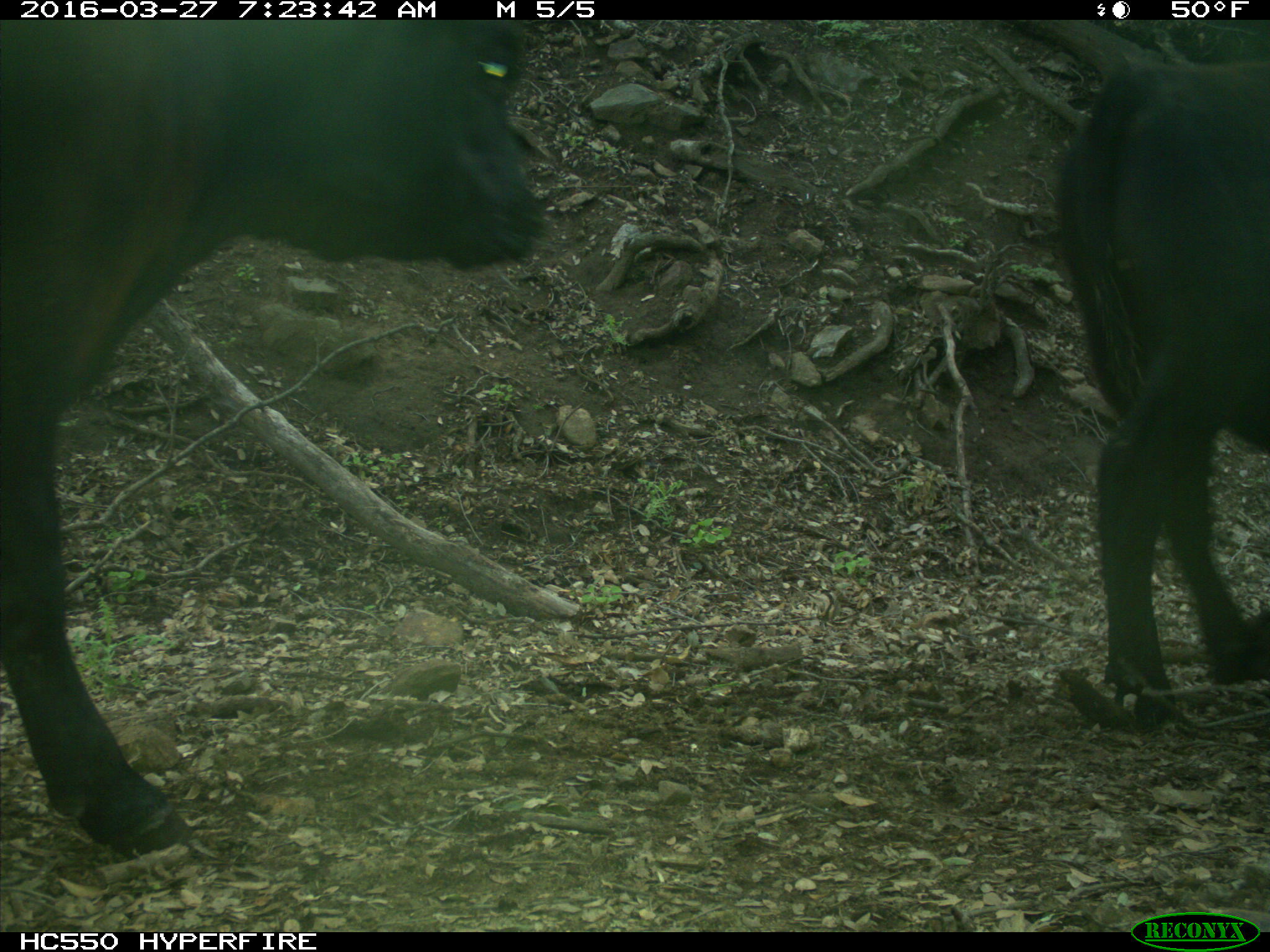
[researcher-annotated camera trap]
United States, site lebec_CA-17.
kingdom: Animalia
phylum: Chordata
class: Mammalia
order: Artiodactyla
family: Bovidae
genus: Bos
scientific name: Bos taurus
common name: domestic cow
Bos taurus (domestic cow).